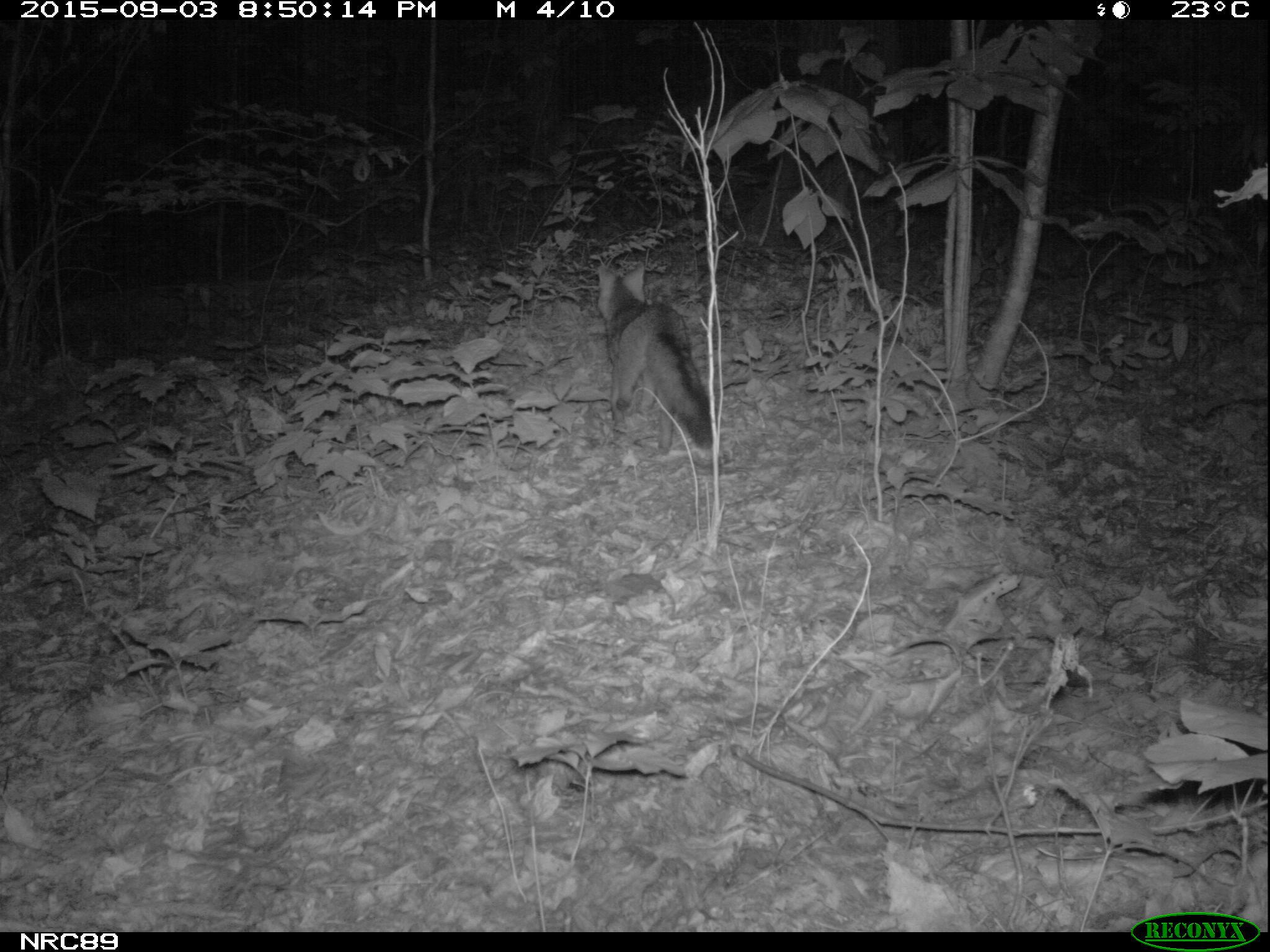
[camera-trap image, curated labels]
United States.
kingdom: Animalia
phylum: Chordata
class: Mammalia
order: Carnivora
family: Canidae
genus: Urocyon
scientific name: Urocyon cinereoargenteus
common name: gray fox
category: Grey Fox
Grey Fox (gray fox) (Urocyon cinereoargenteus).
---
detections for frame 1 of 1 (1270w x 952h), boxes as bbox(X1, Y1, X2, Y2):
Grey Fox: bbox(591, 253, 723, 469)